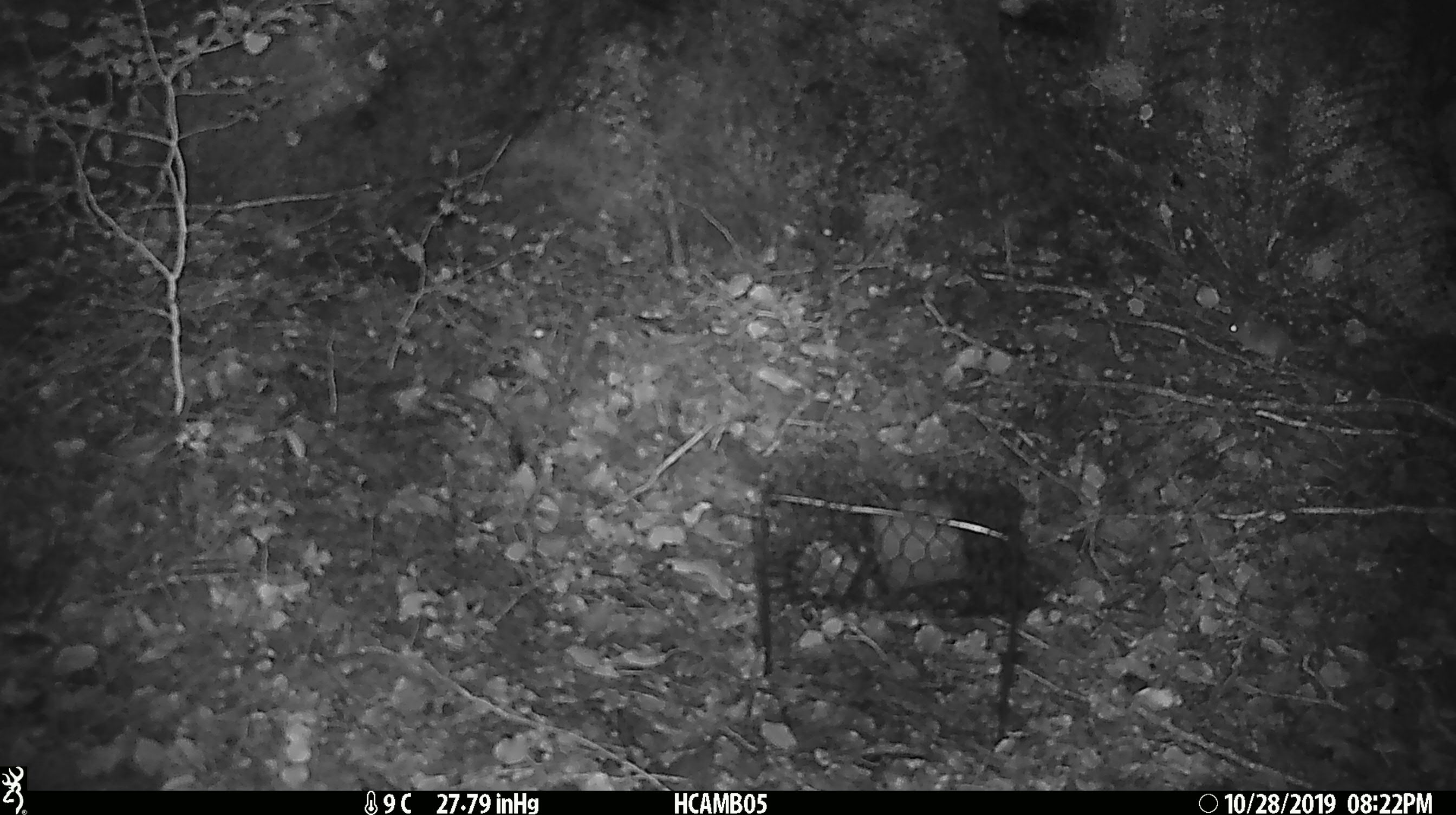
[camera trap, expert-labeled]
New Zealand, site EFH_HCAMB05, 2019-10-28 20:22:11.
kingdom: Animalia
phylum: Chordata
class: Mammalia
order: Rodentia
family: Muridae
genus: Mus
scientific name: Mus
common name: mouse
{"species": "mouse (Mus)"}